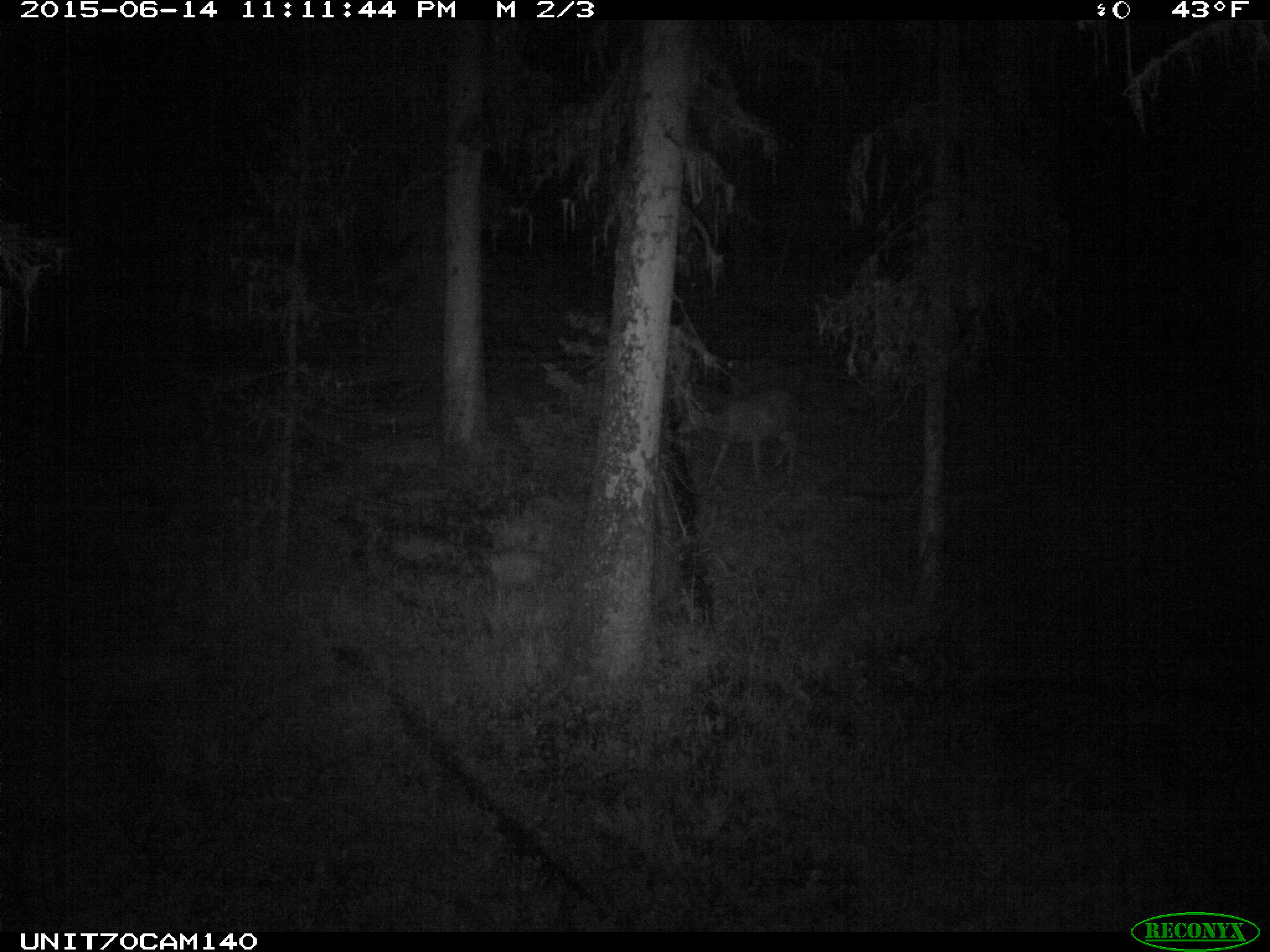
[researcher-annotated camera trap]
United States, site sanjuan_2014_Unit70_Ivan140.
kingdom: Animalia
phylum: Chordata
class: Mammalia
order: Artiodactyla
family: Cervidae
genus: Odocoileus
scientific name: Odocoileus hemionus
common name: mule deer